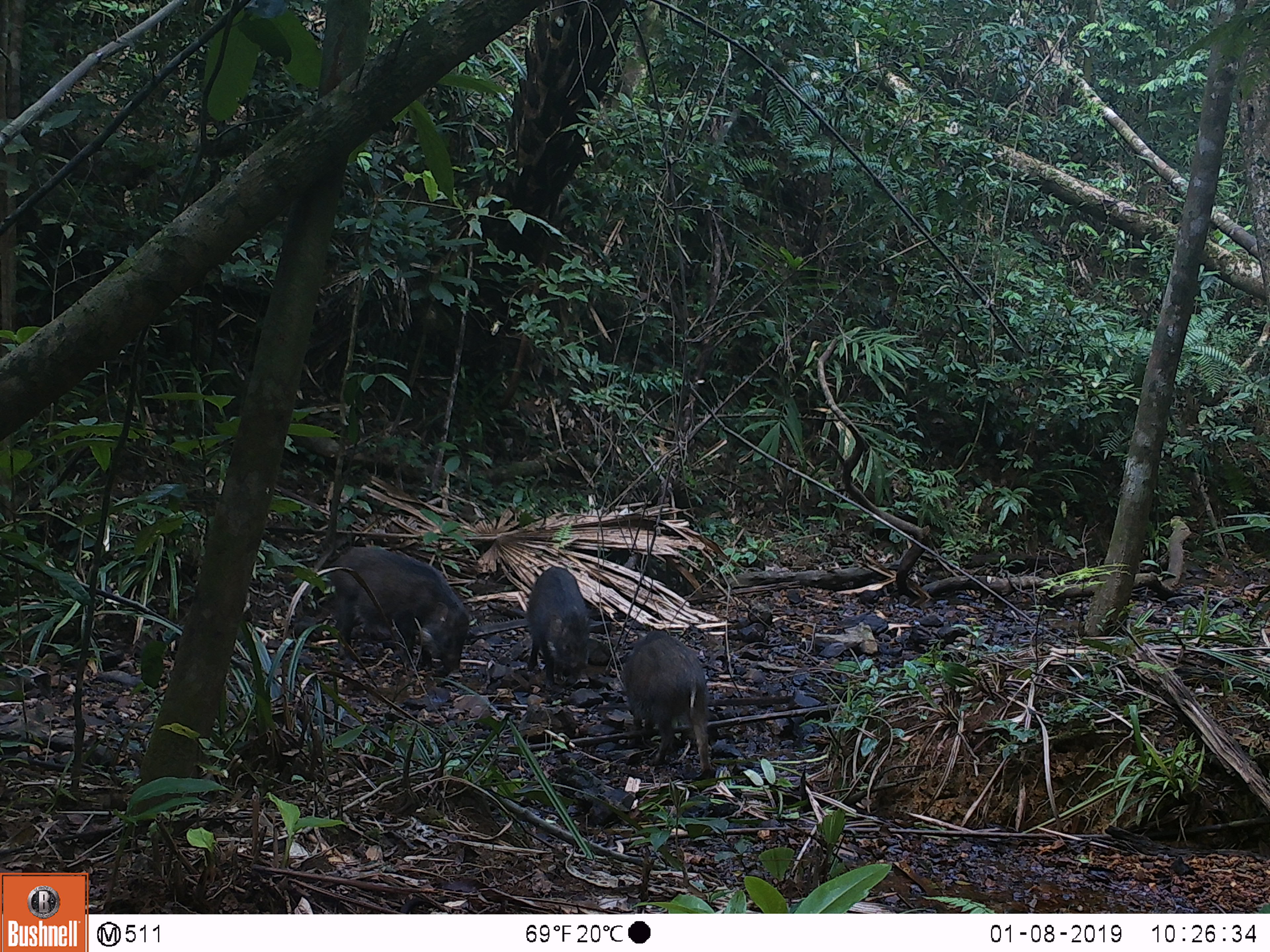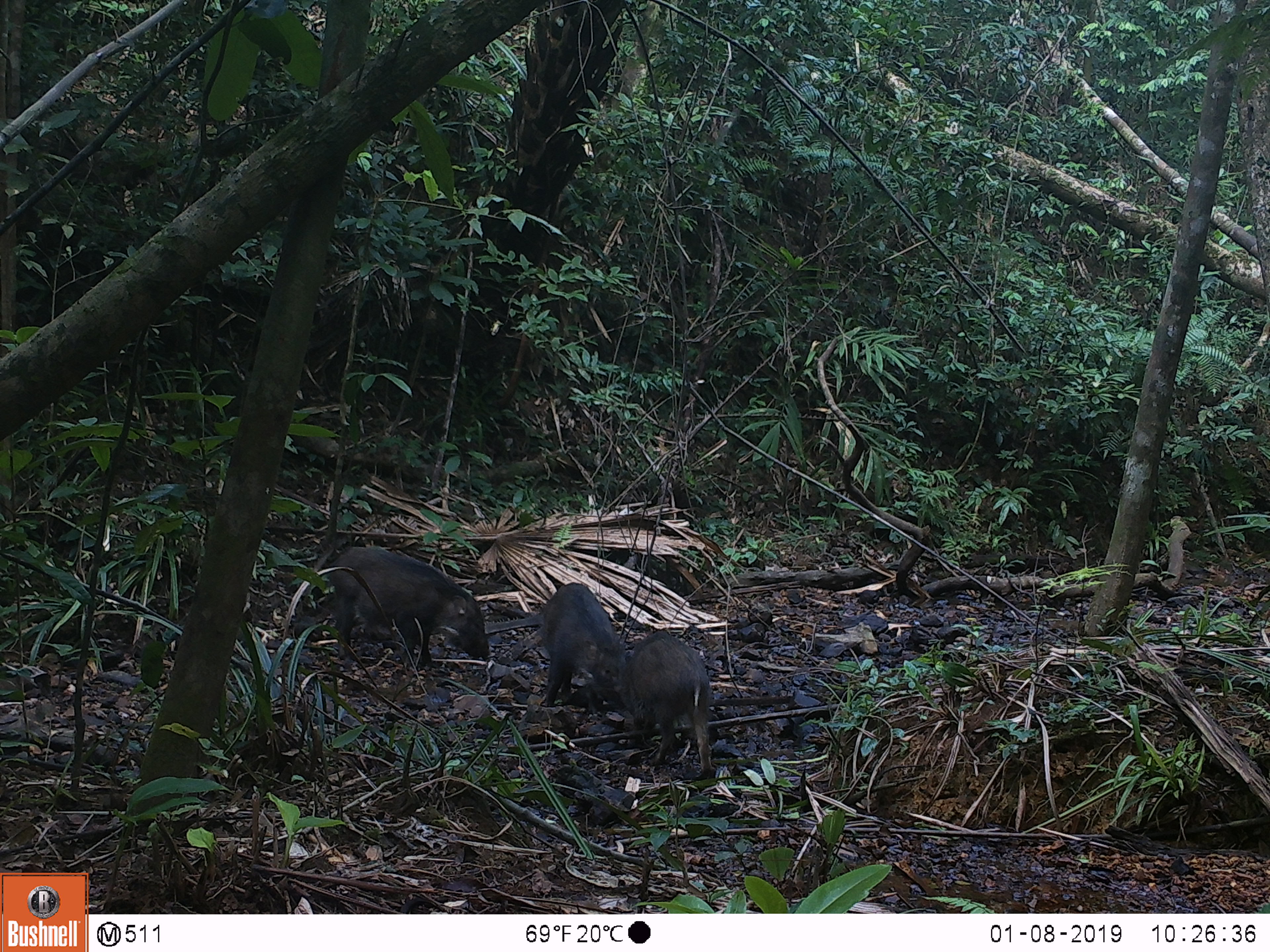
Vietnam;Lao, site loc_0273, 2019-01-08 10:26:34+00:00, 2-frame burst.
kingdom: Animalia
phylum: Chordata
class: Mammalia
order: Artiodactyla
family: Suidae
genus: Sus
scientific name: Sus scrofa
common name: eurasian wild pig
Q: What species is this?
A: Eurasian wild pig (Sus scrofa).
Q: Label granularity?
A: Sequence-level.